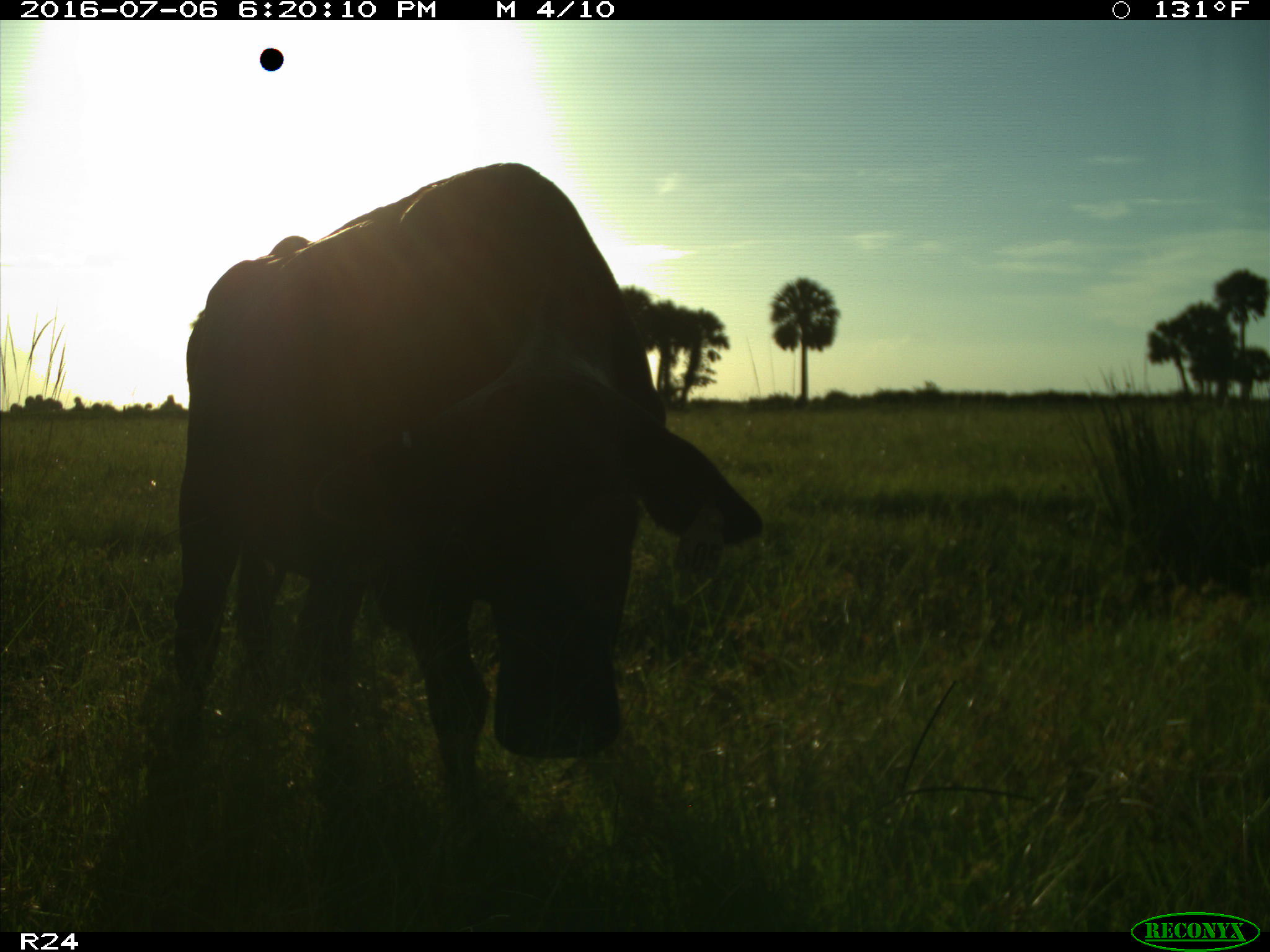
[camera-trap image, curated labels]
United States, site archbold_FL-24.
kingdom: Animalia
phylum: Chordata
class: Mammalia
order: Artiodactyla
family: Bovidae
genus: Bos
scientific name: Bos taurus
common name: domestic cow